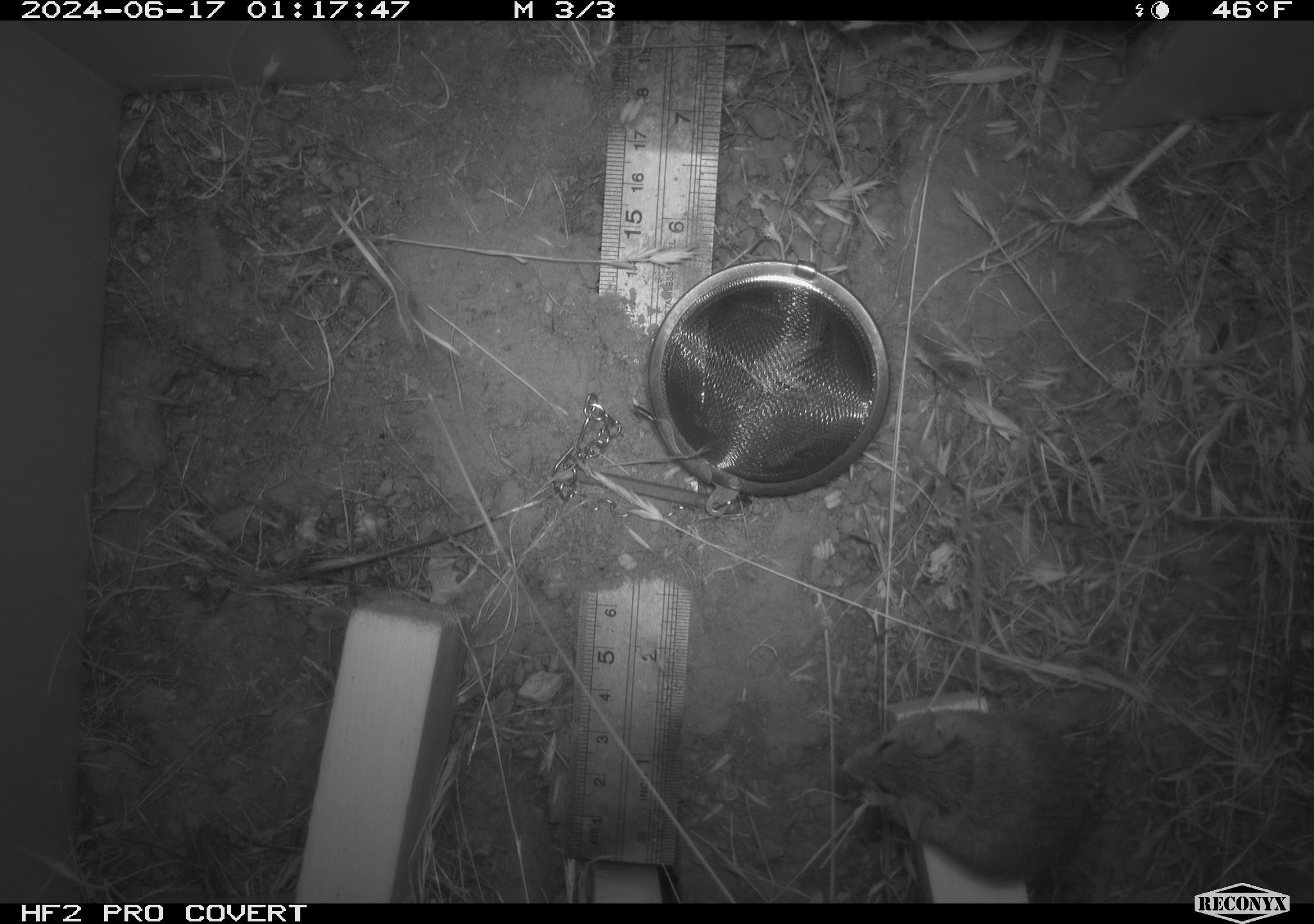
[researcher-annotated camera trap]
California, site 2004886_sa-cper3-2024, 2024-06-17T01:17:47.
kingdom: Animalia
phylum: Chordata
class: Mammalia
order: Rodentia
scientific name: Rodentia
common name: rodent